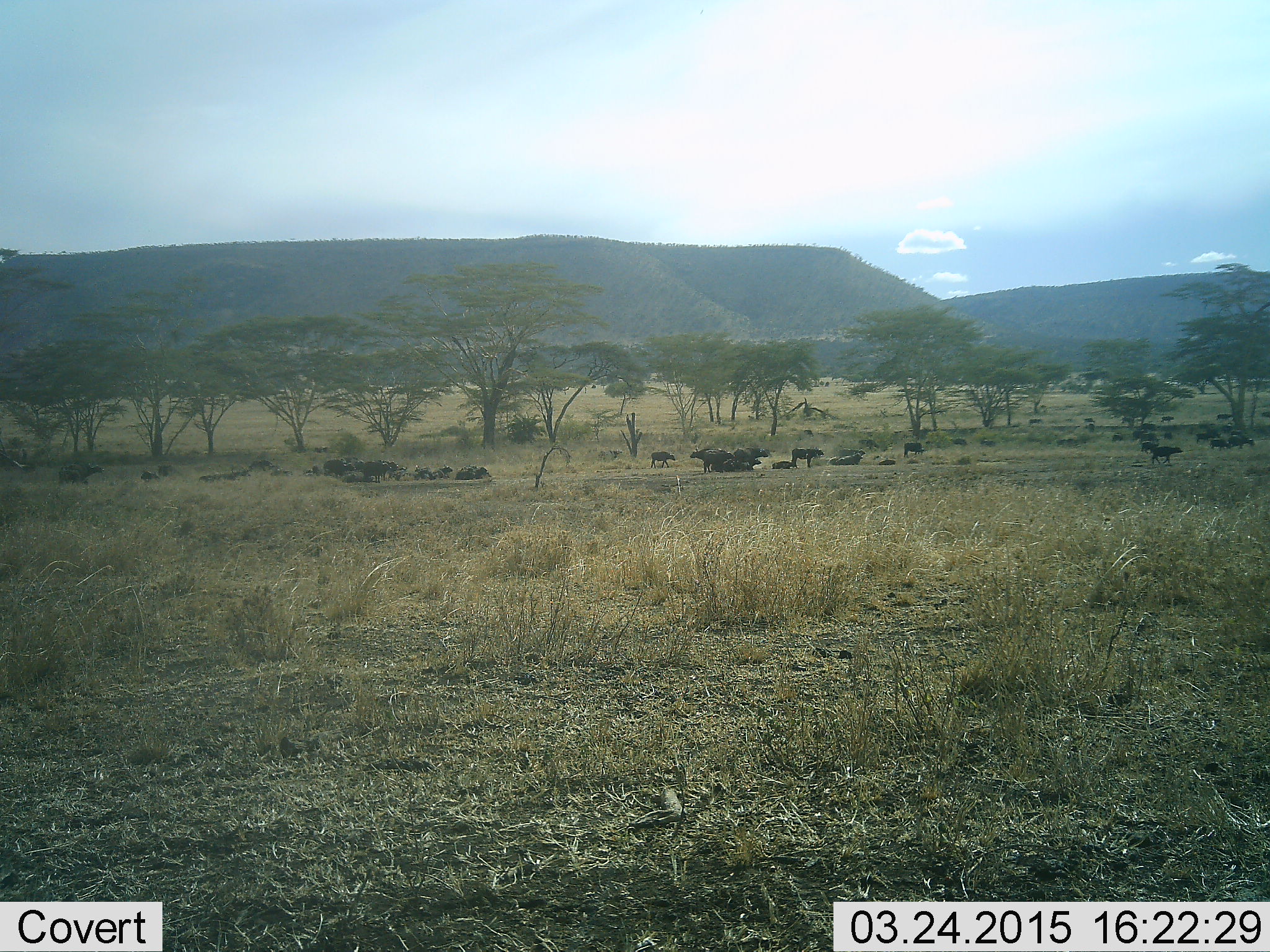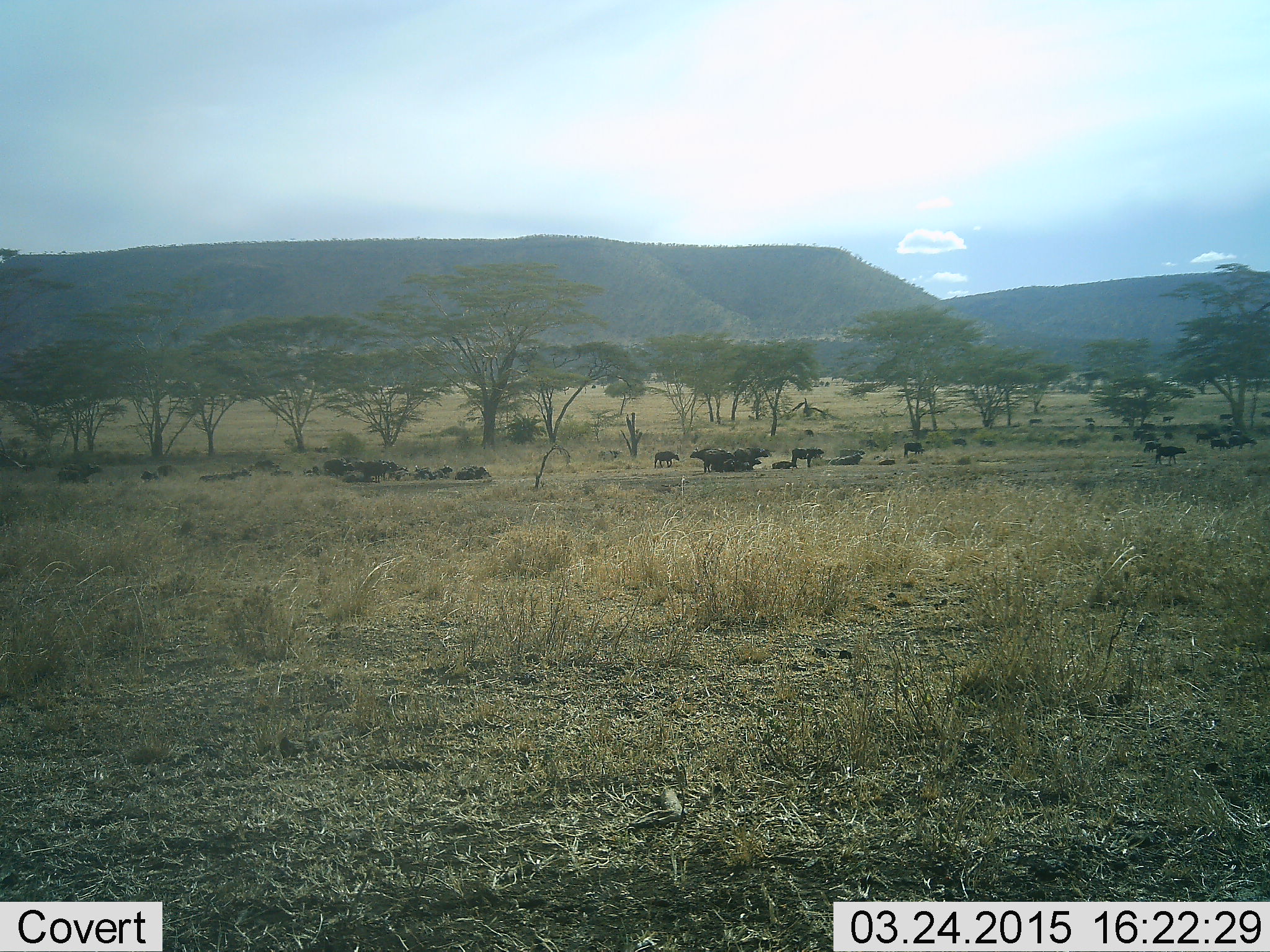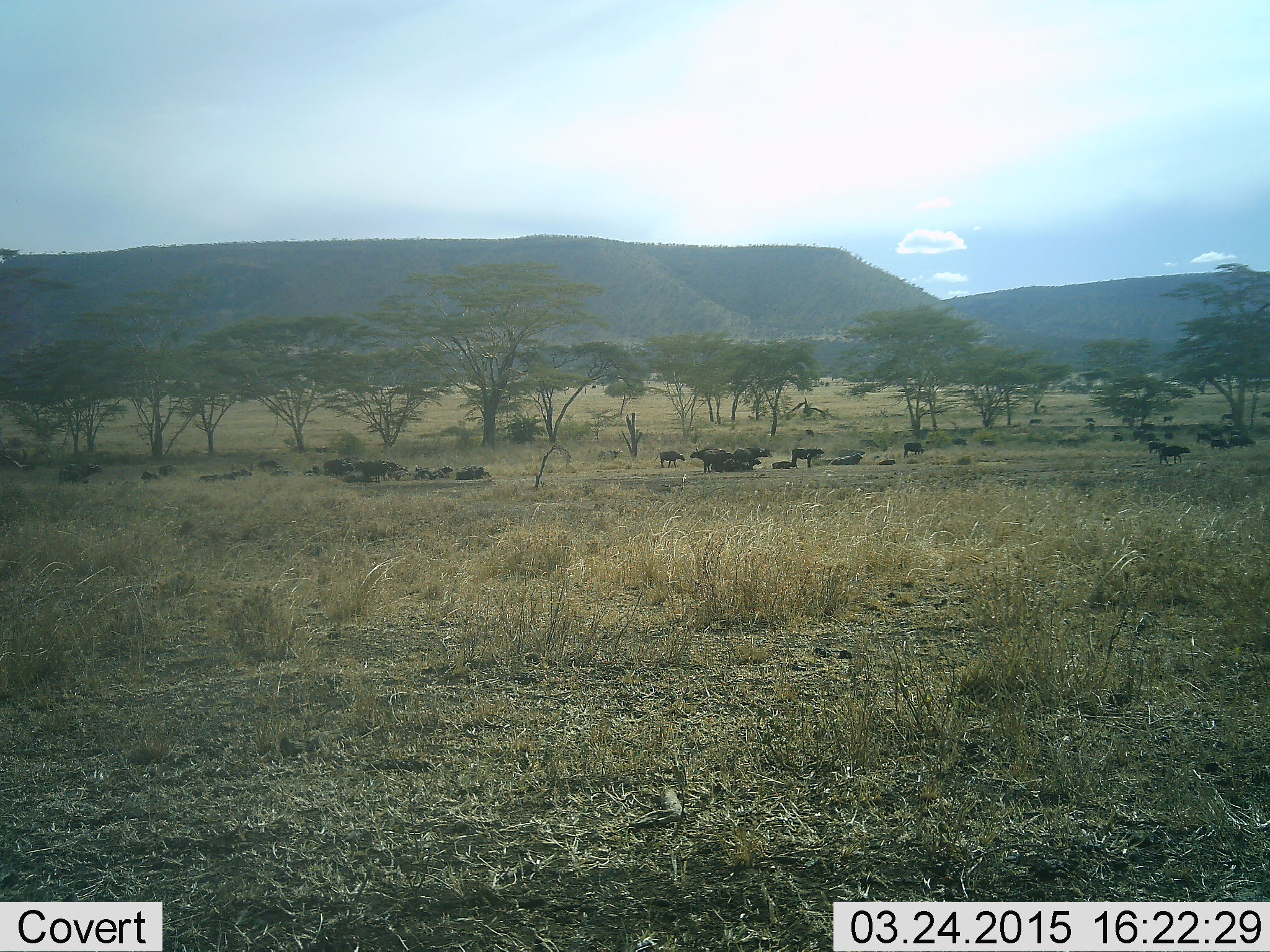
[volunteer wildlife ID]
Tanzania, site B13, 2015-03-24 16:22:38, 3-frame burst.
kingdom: Animalia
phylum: Chordata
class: Mammalia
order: Artiodactyla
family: Bovidae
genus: Syncerus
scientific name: Syncerus caffer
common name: cape buffalo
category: buffalo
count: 11-50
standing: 67%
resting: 100%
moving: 58%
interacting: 8%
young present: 0%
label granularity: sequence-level